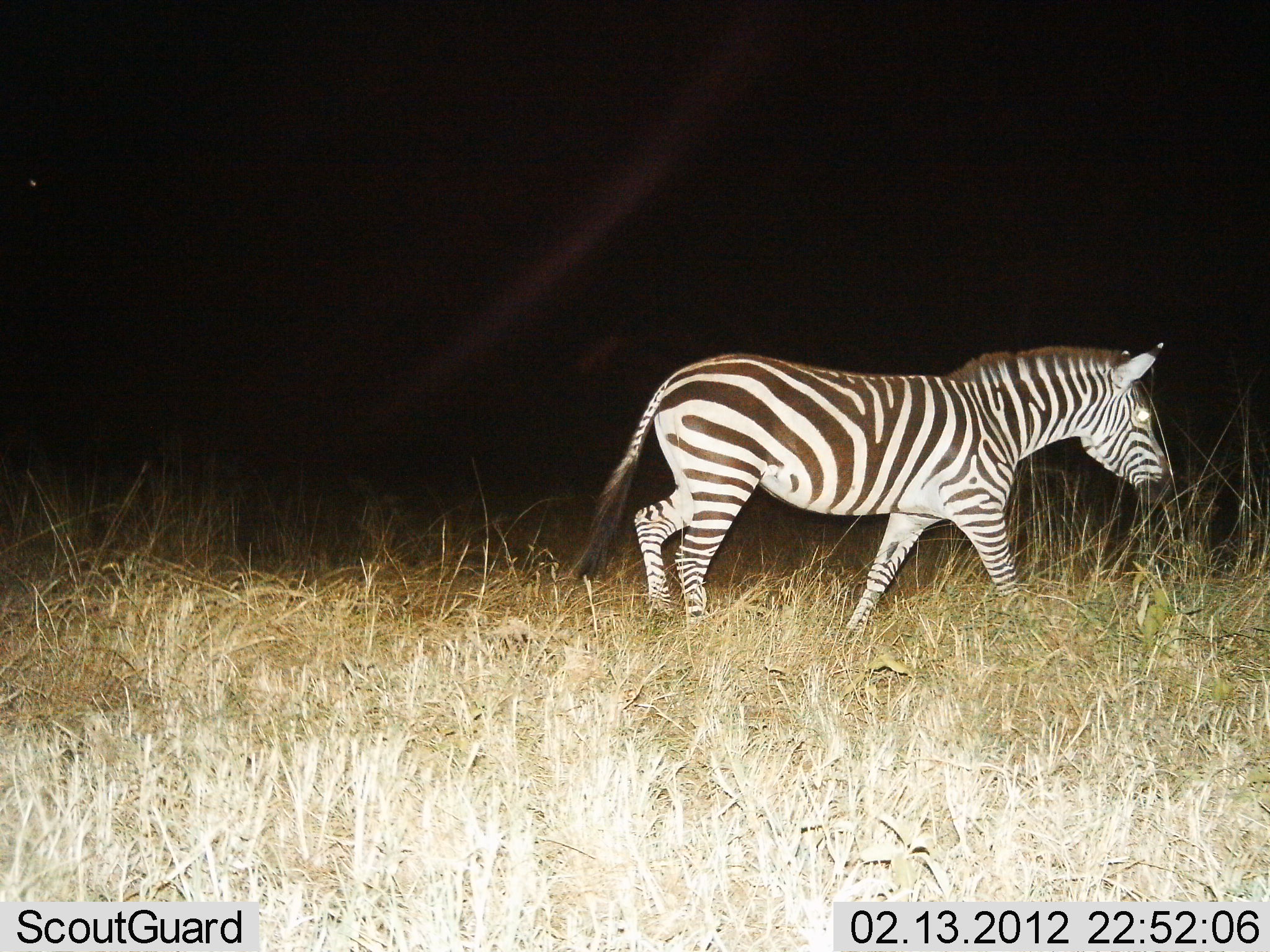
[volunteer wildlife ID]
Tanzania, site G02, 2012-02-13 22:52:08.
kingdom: Animalia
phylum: Chordata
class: Mammalia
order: Perissodactyla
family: Equidae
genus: Equus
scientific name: Equus quagga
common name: plains zebra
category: zebra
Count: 1.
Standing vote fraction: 13%.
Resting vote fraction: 0%.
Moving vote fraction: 87%.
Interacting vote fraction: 0%.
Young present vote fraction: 0%.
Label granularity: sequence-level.